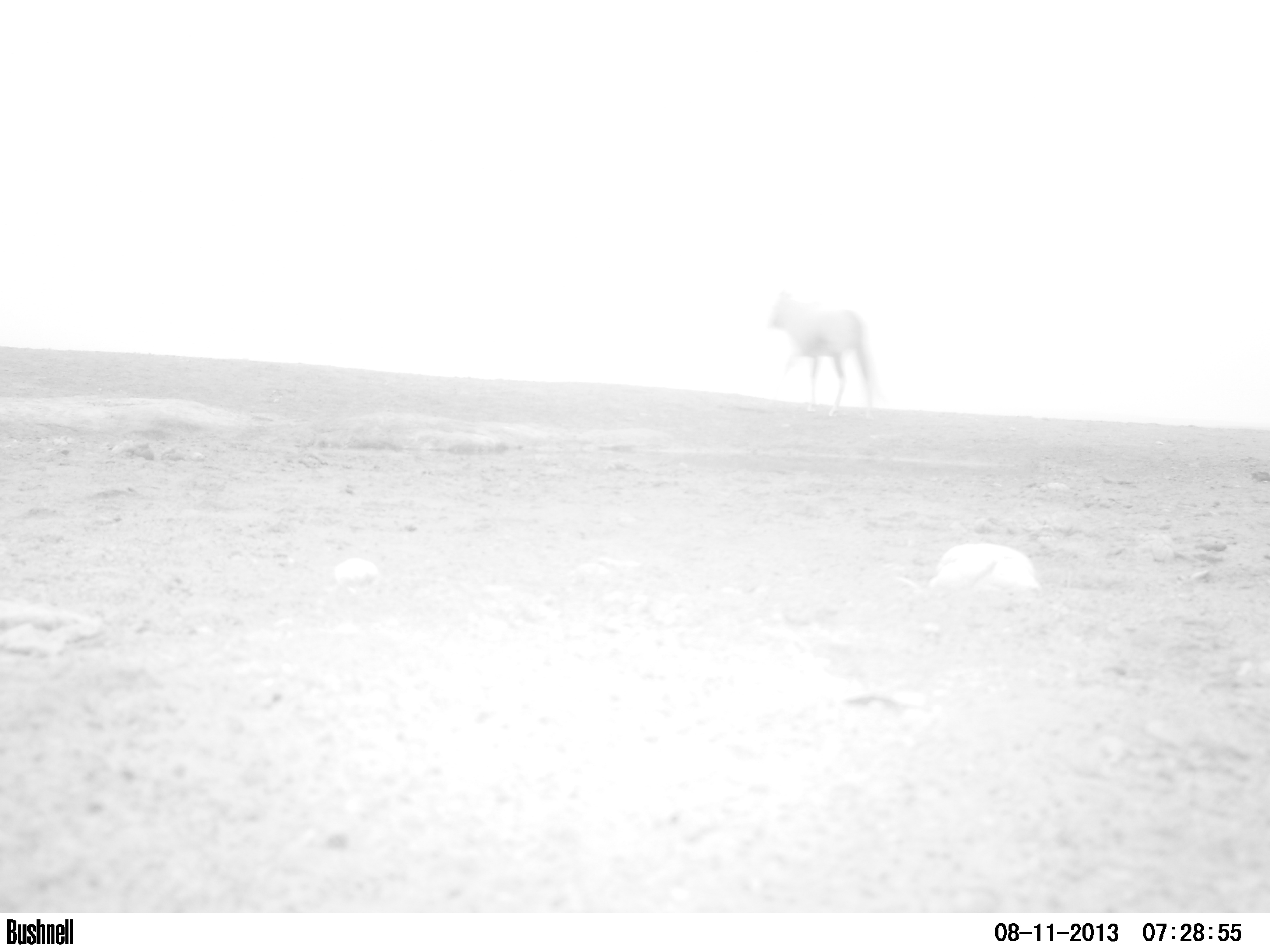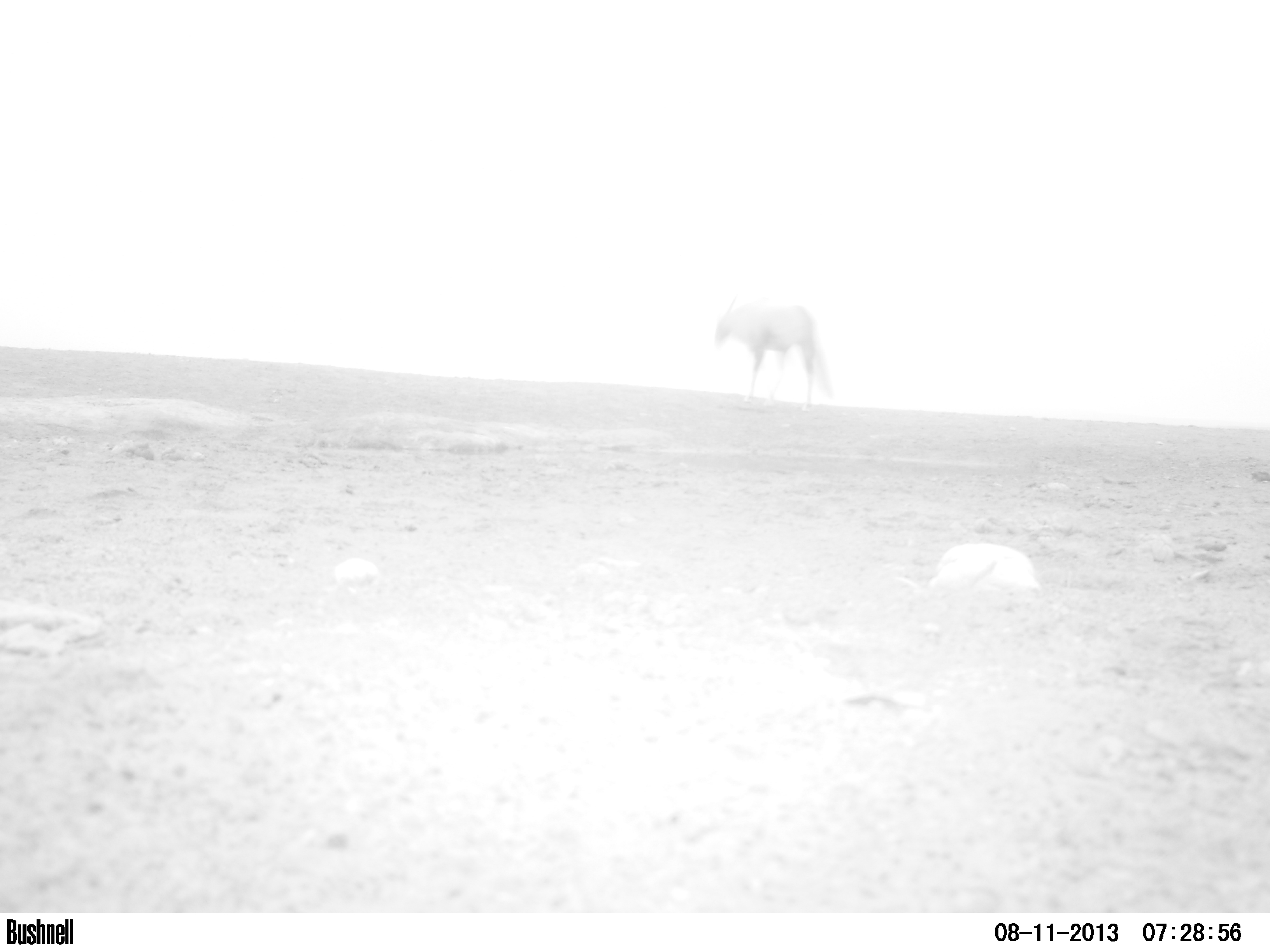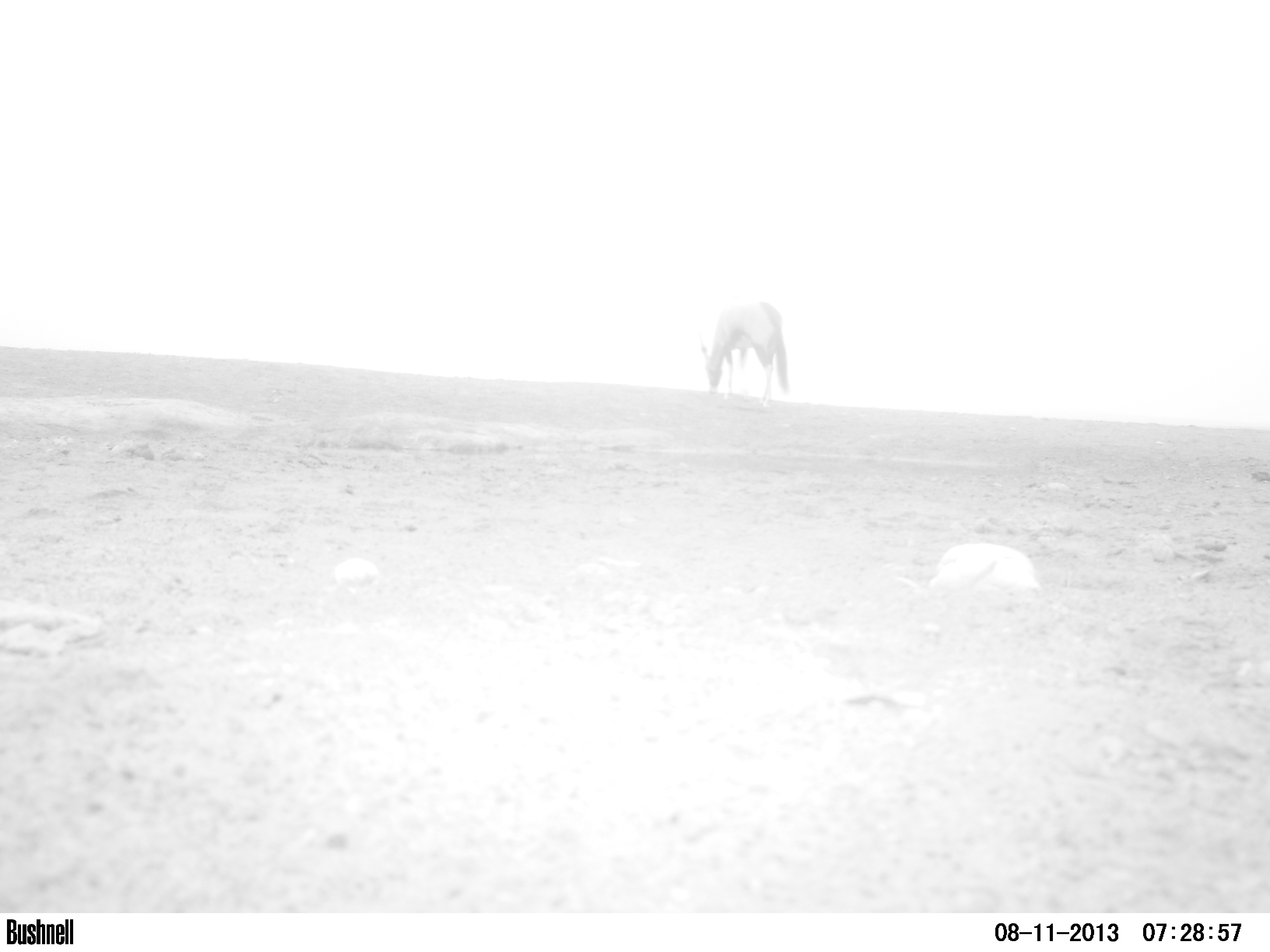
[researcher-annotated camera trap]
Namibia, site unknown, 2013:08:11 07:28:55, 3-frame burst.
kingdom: Animalia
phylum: Chordata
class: Mammalia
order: Artiodactyla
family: Bovidae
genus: Oryx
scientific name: Oryx gazella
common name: gemsbok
Oryx gazella (gemsbok).